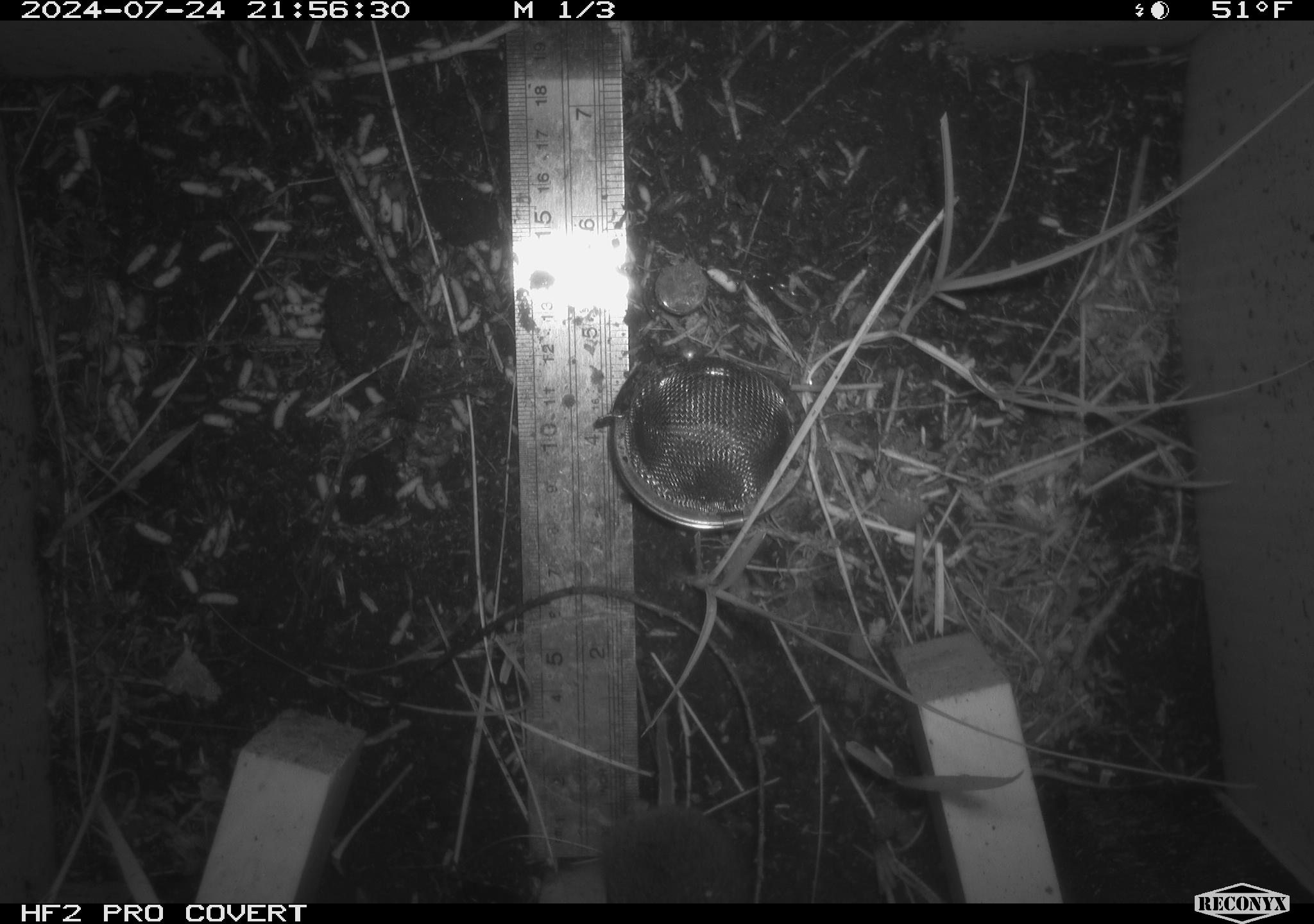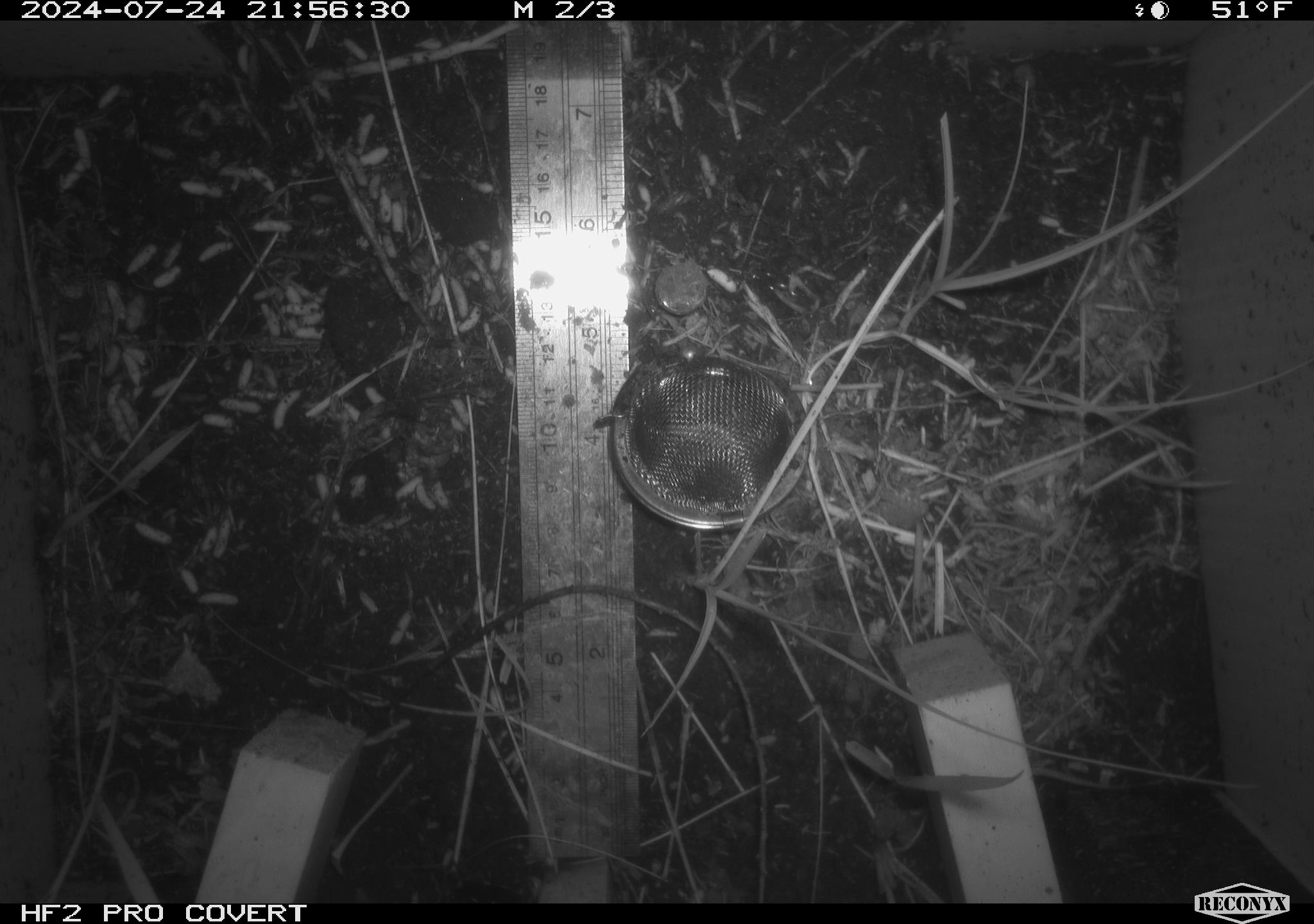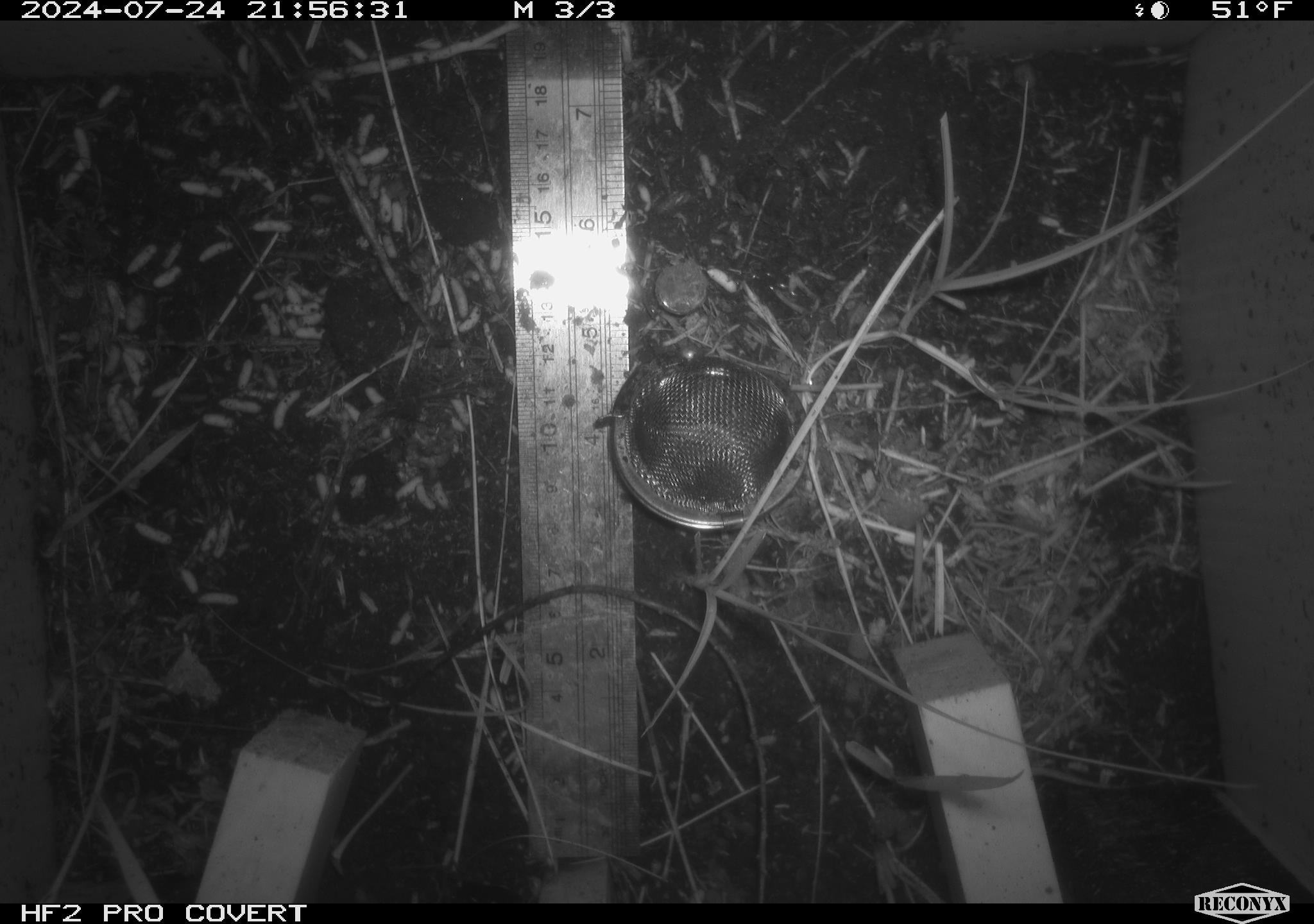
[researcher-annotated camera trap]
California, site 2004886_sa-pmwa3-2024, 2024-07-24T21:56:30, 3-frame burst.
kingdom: Animalia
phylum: Chordata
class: Mammalia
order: Rodentia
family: Cricetidae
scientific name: Arvicolinae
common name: voles, lemmings, and muskrats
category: arvicolinae subfamily